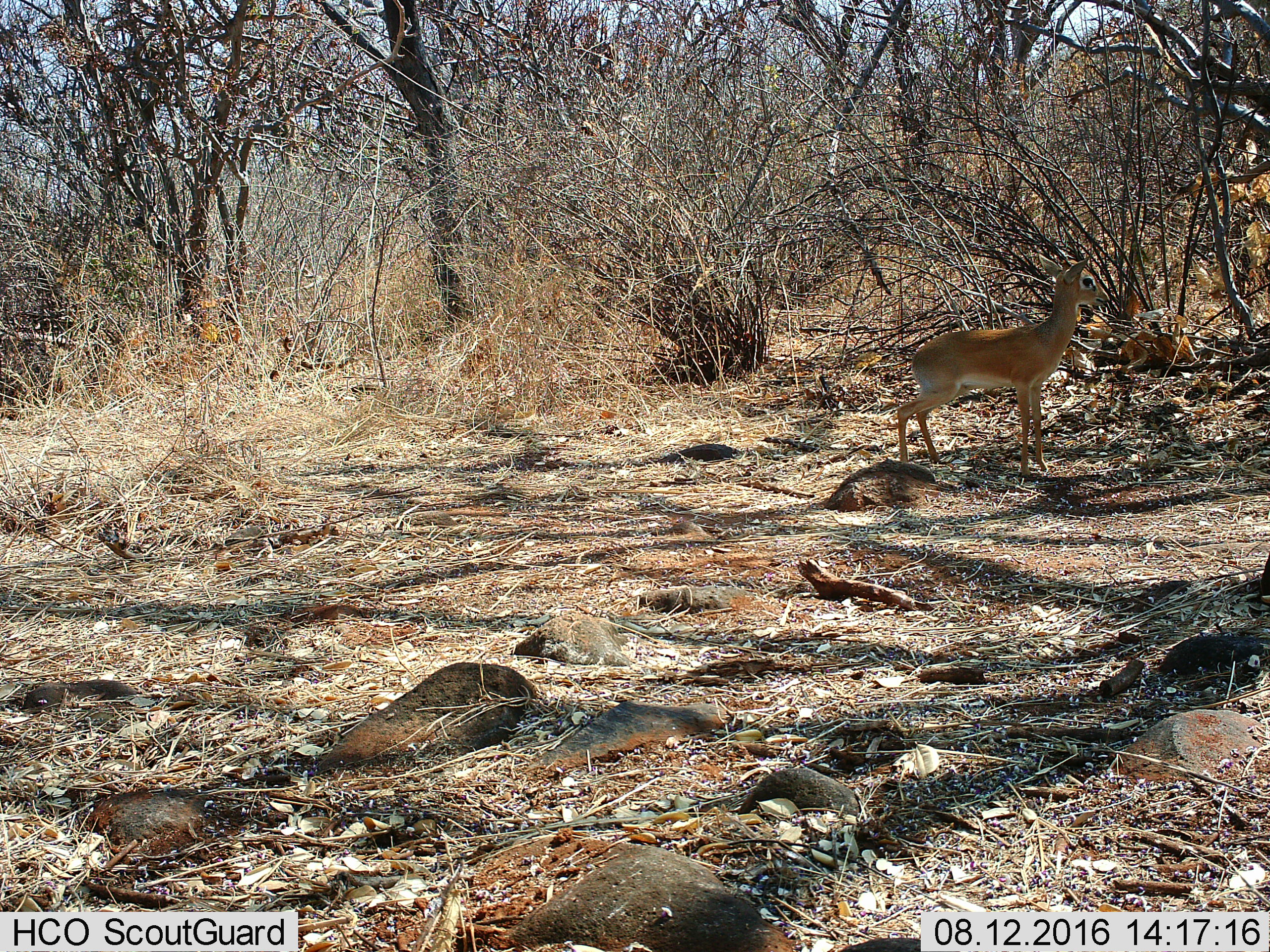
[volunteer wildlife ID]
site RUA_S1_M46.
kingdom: Animalia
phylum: Chordata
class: Mammalia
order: Artiodactyla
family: Bovidae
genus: Madoqua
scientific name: Madoqua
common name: dik-dik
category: dikdik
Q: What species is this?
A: Dikdik (dik-dik) (Madoqua).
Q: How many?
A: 1.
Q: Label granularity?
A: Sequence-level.